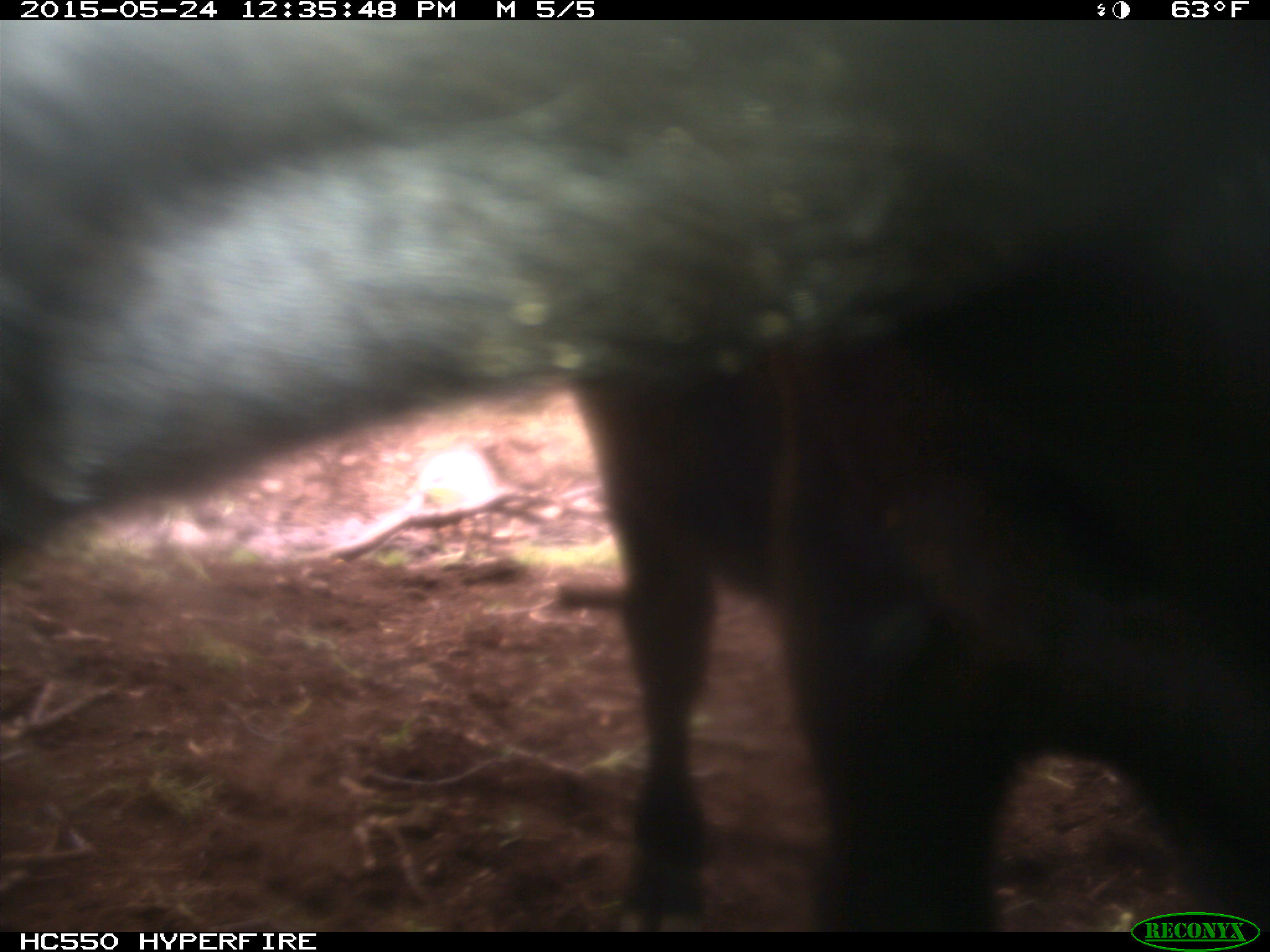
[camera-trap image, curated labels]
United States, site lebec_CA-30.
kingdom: Animalia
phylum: Chordata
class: Mammalia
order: Artiodactyla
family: Bovidae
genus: Bos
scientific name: Bos taurus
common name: domestic cow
Bos taurus (domestic cow).